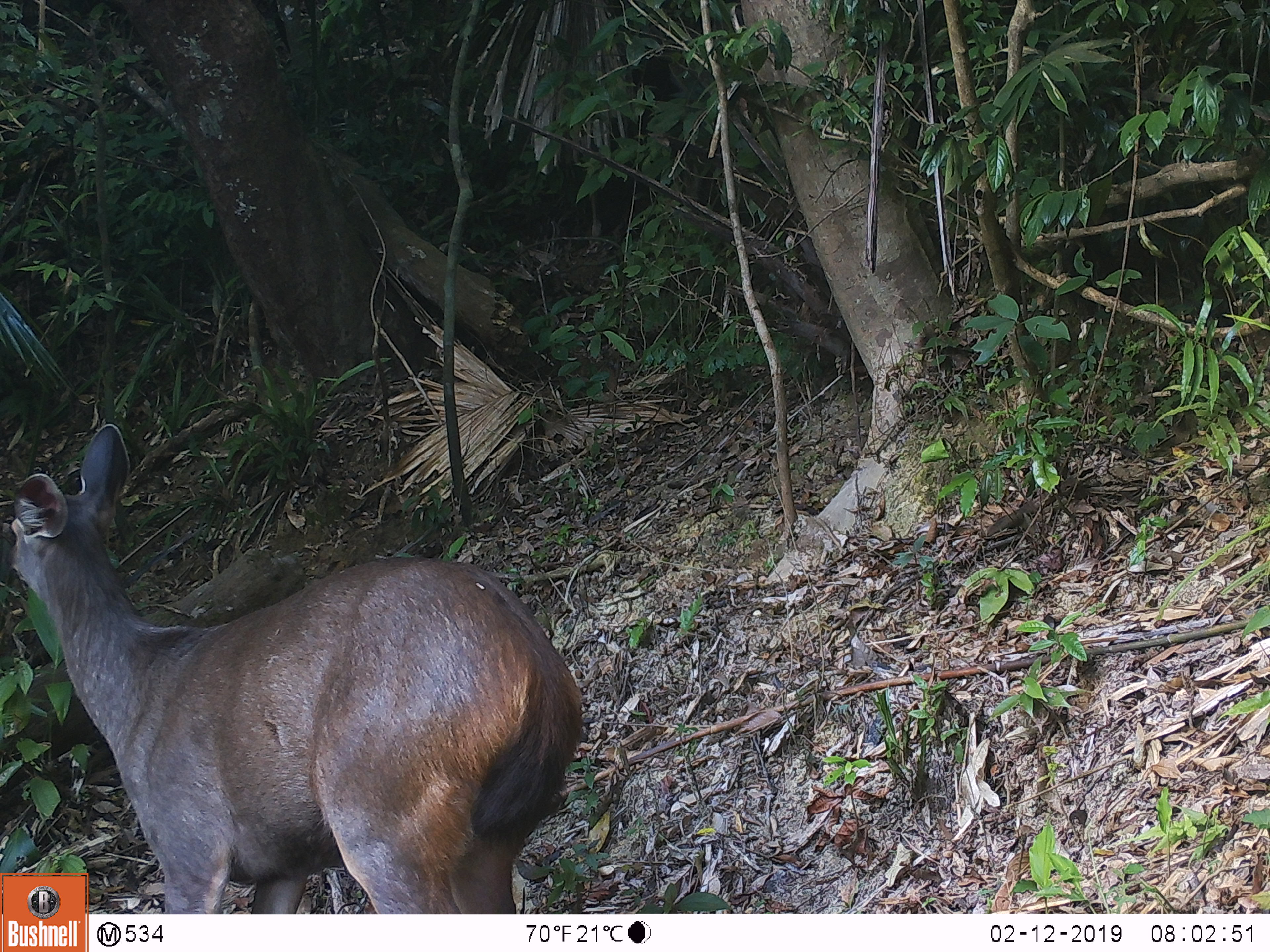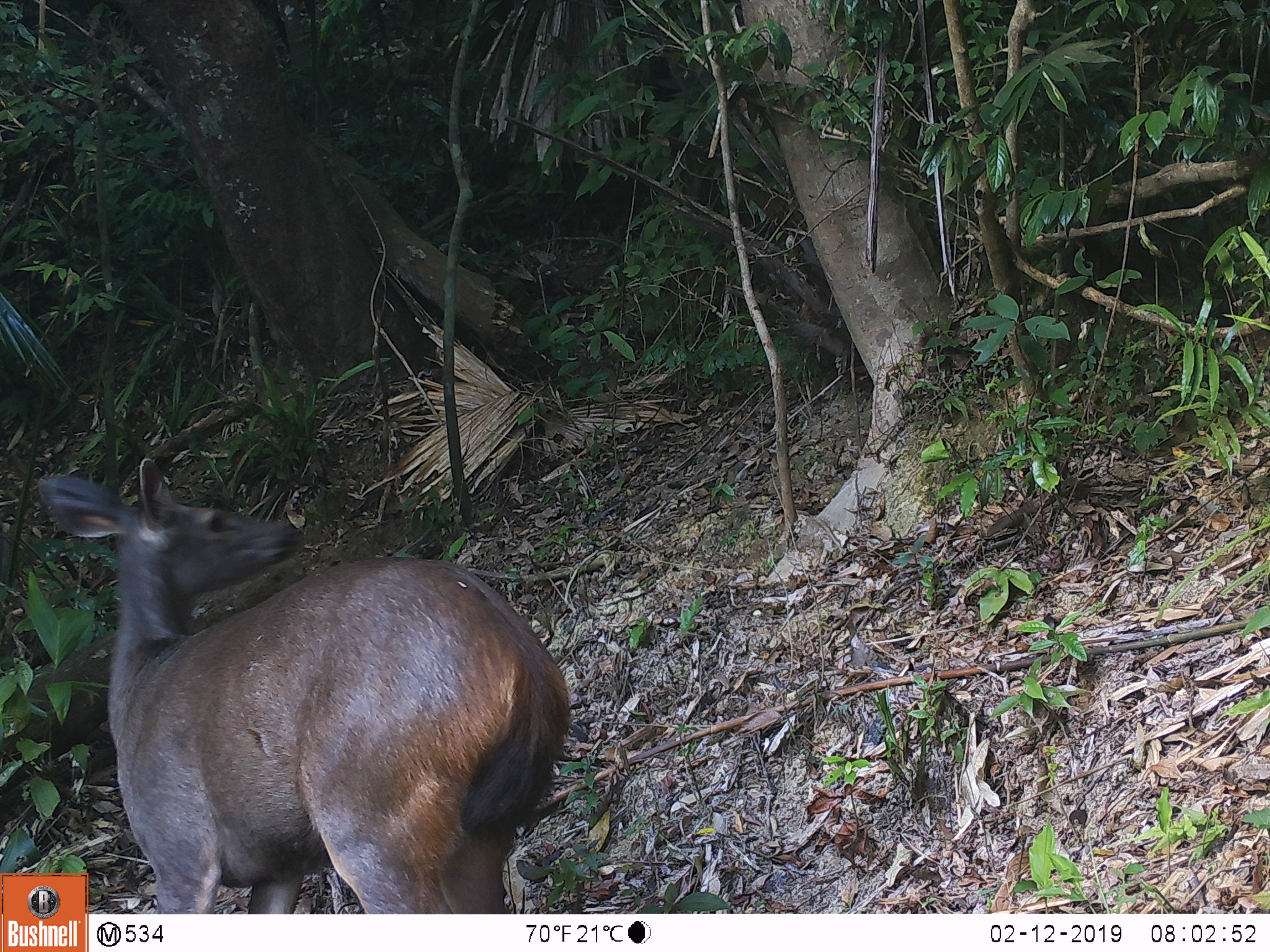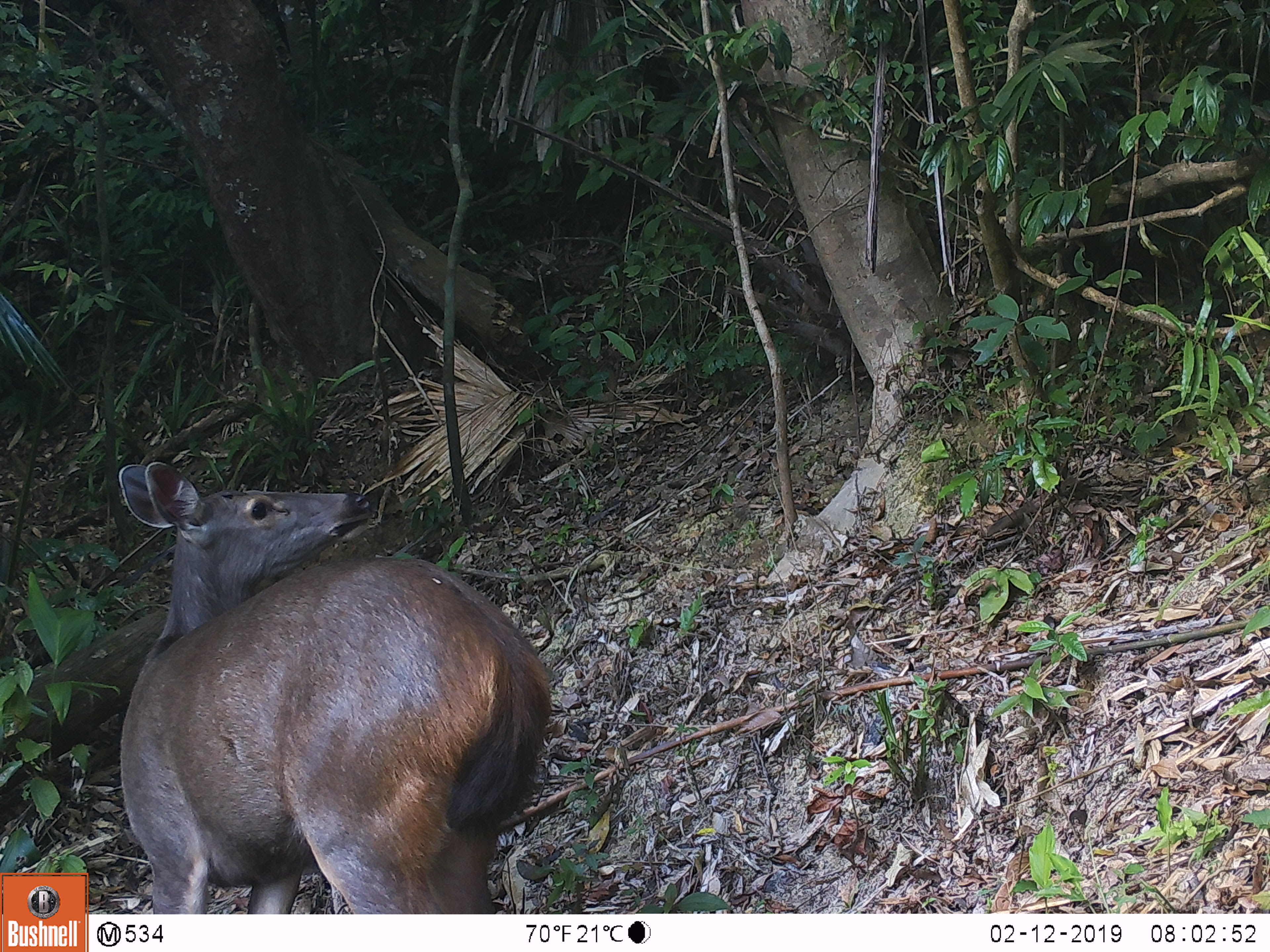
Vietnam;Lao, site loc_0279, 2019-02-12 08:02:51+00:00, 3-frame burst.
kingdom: Animalia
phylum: Chordata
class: Mammalia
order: Artiodactyla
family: Cervidae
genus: Rusa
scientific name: Rusa unicolor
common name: sambar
Sambar (Rusa unicolor). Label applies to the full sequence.